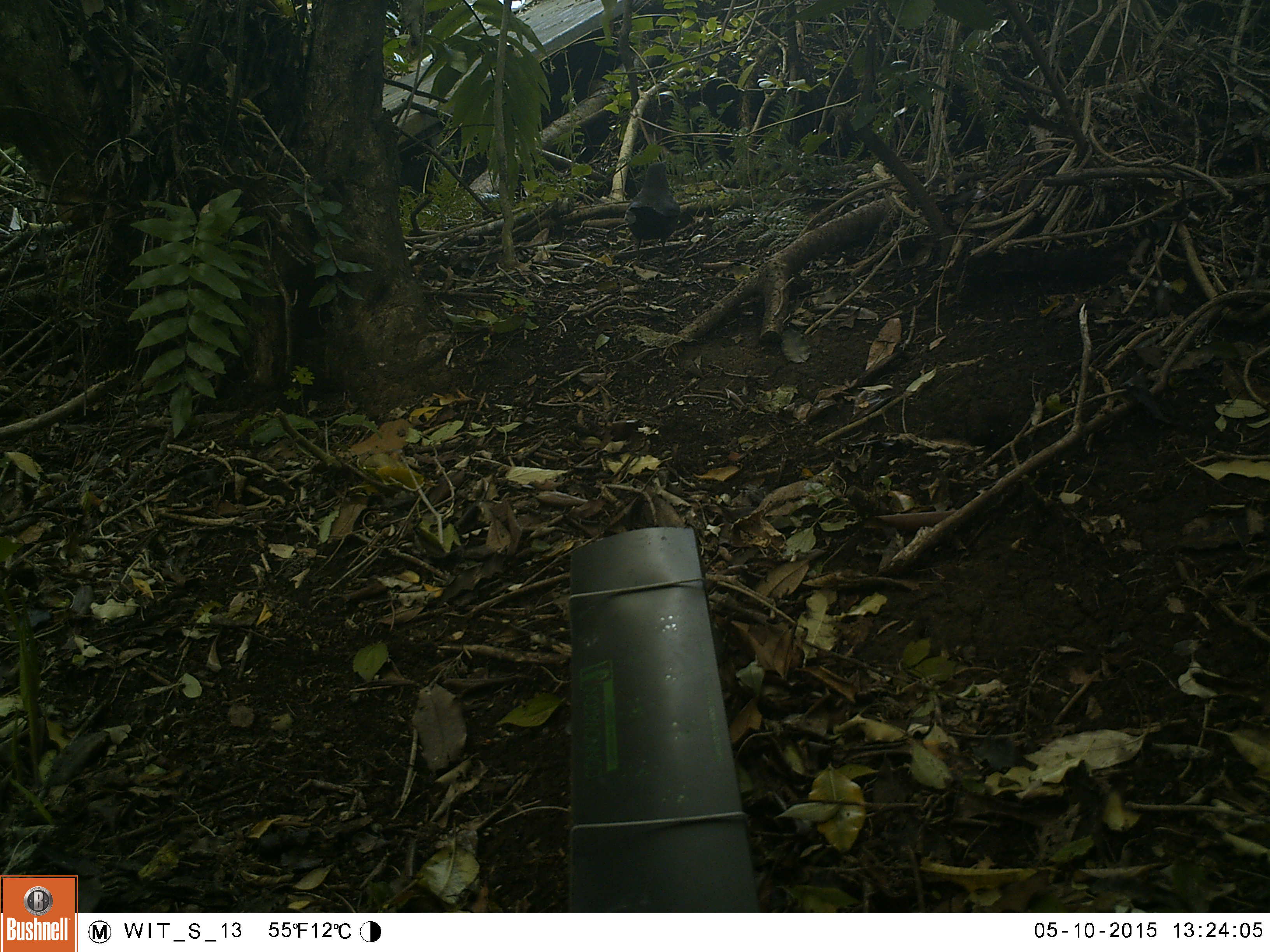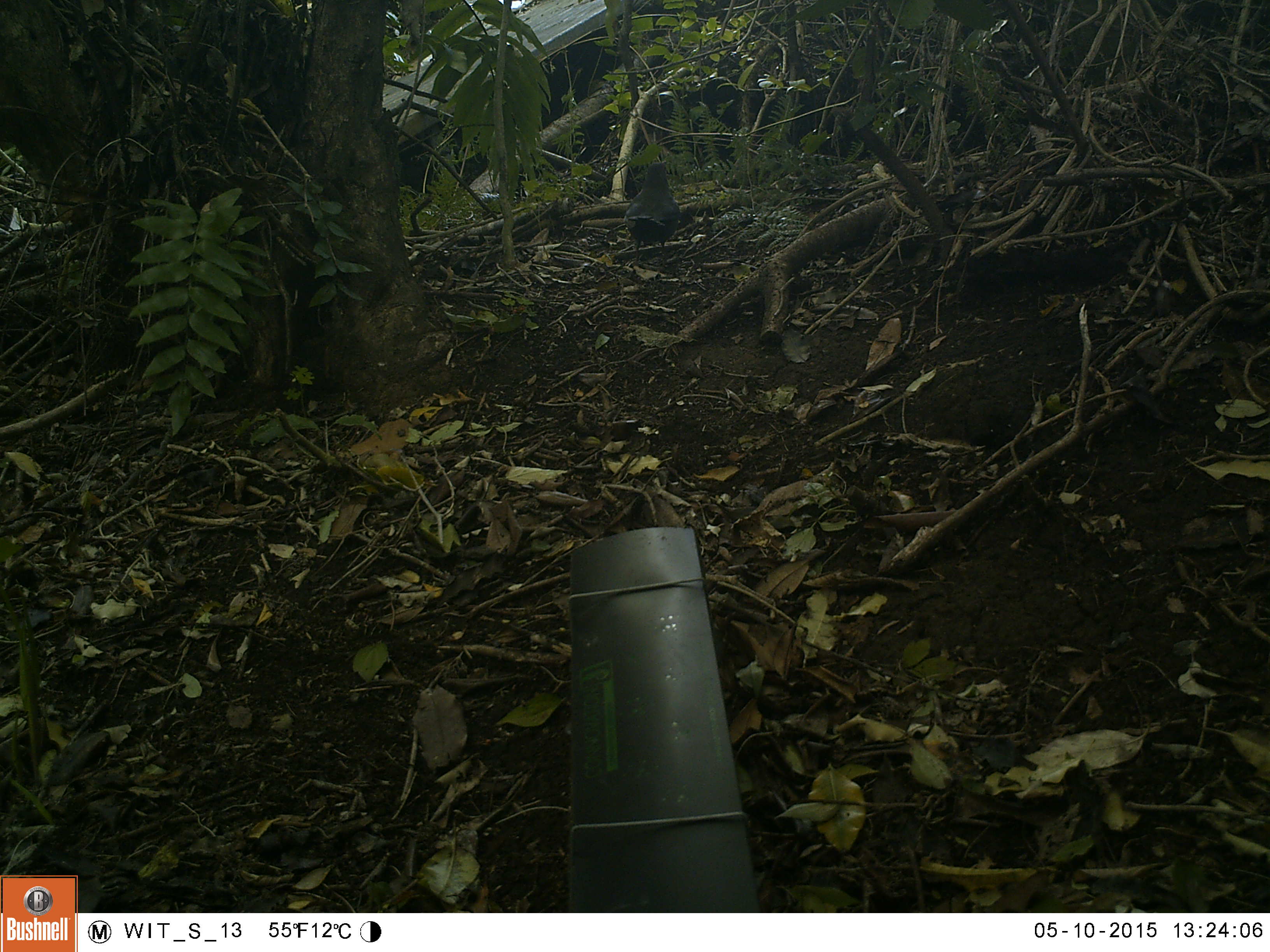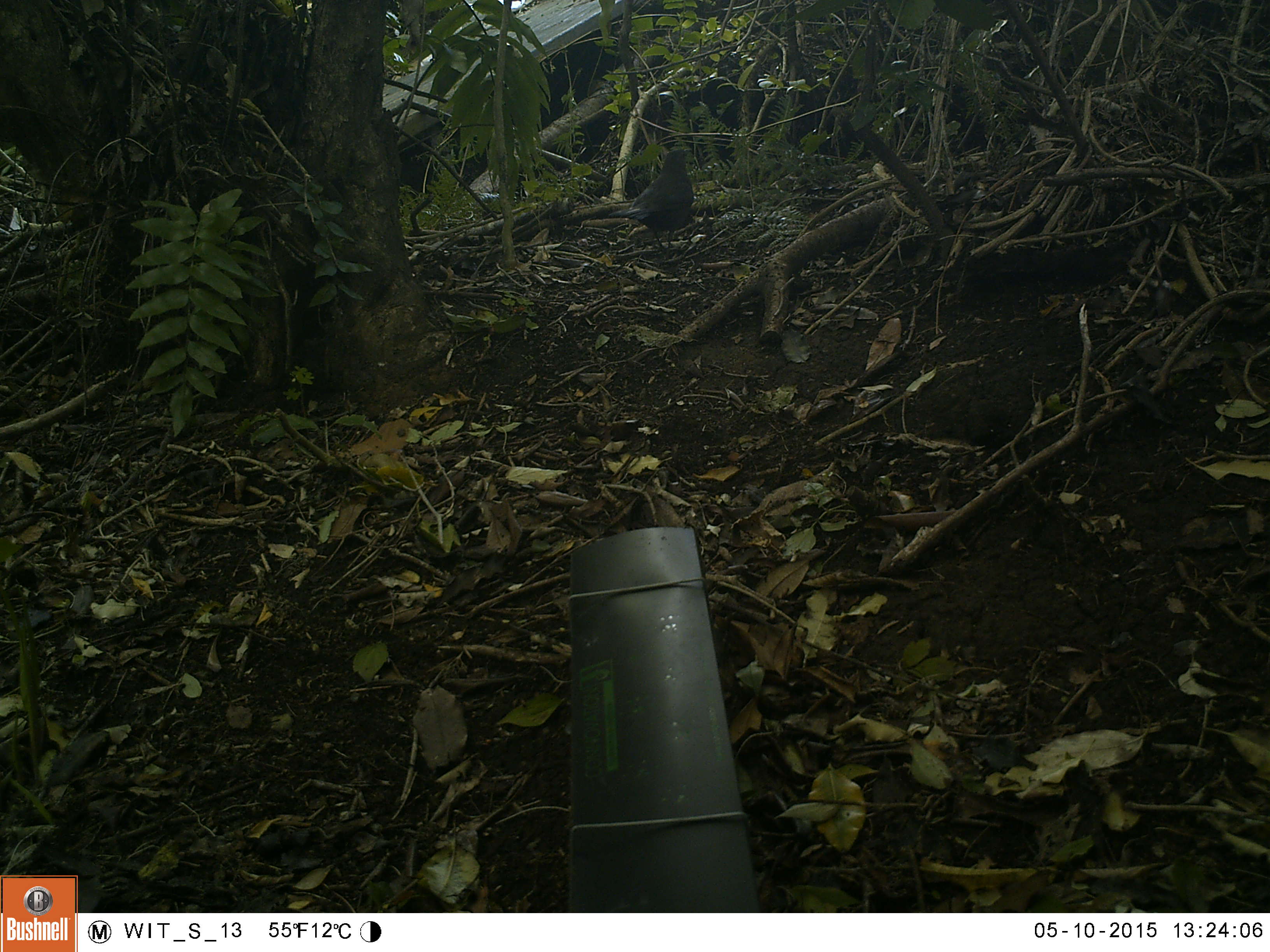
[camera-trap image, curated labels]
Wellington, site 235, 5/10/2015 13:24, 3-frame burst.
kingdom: Animalia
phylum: Chordata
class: Aves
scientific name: Aves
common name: bird